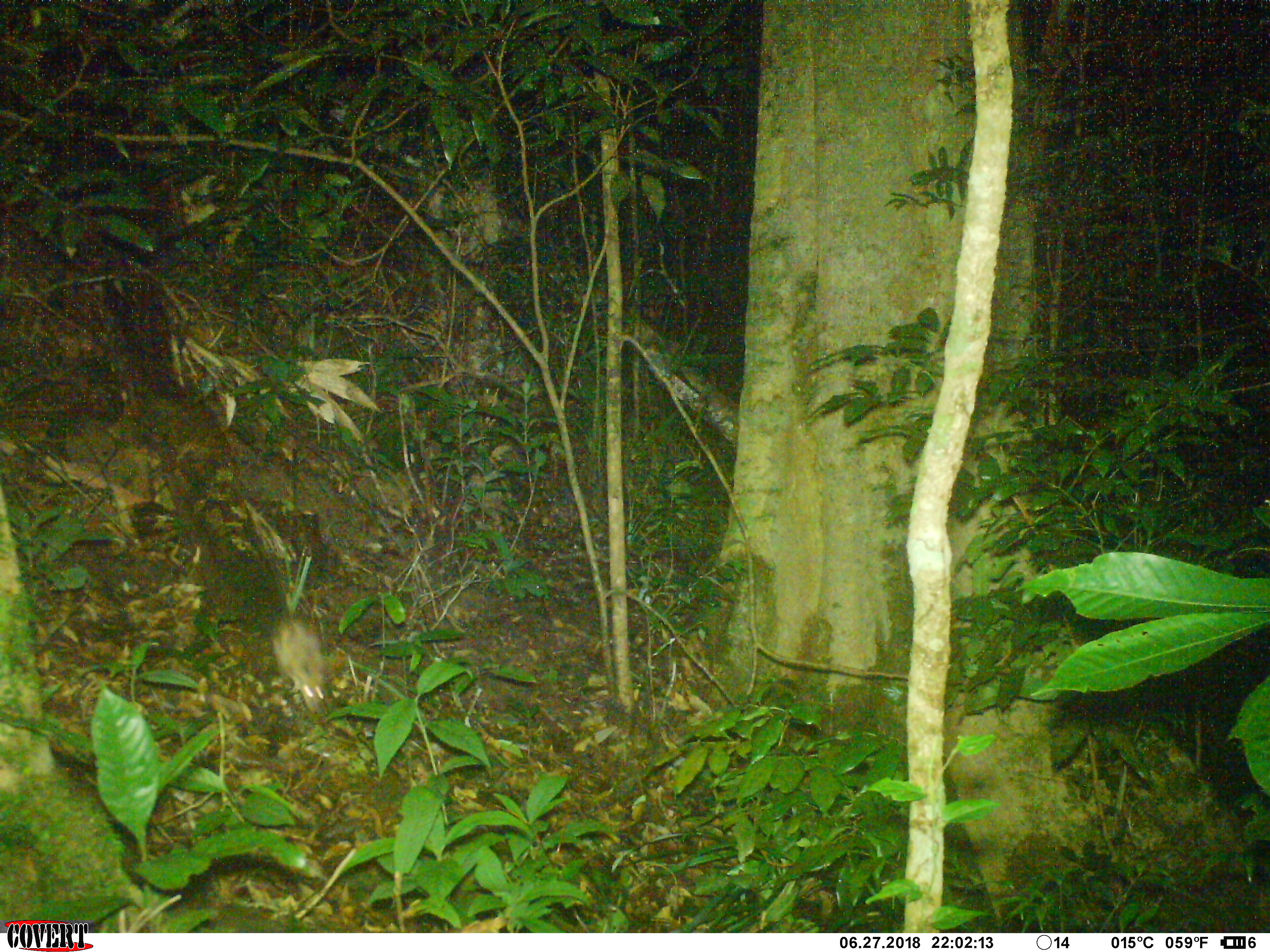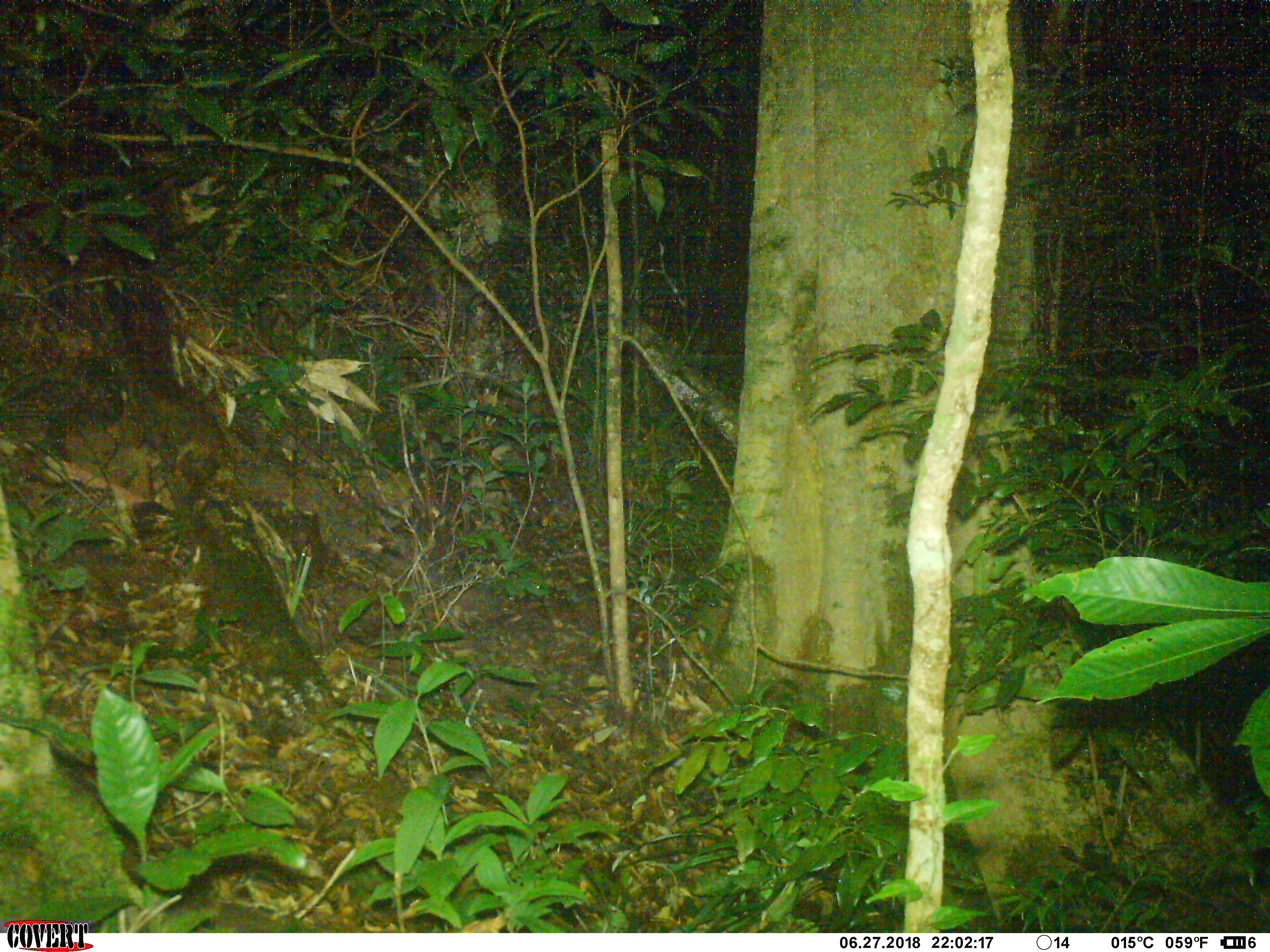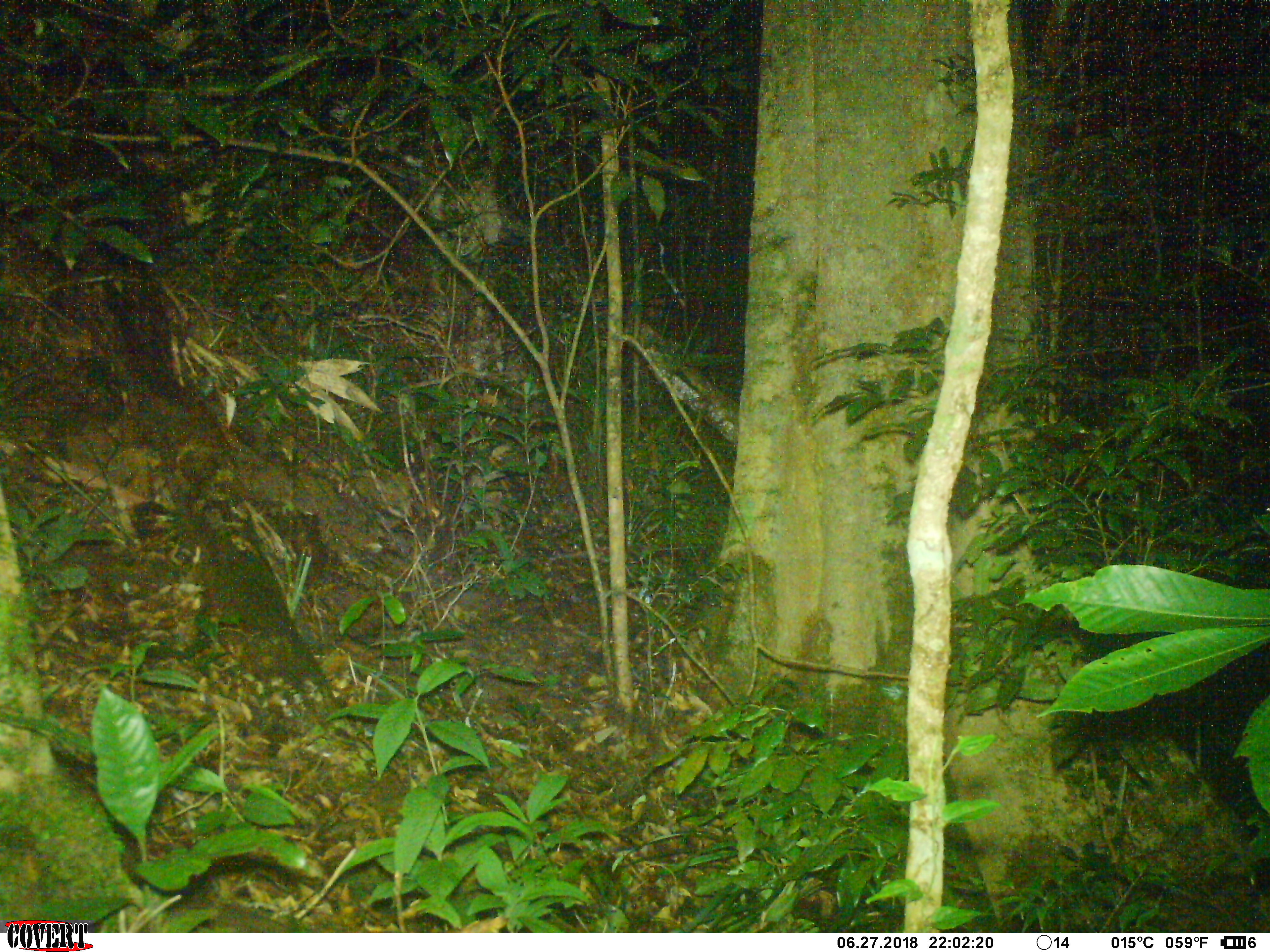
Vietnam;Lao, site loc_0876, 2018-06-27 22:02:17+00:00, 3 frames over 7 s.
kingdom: Animalia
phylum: Chordata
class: Mammalia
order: Rodentia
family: Muridae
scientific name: Muridae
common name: old-world mice and rats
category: unidentified murid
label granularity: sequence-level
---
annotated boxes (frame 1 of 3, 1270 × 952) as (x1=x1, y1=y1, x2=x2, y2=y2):
unidentified murid: (x1=271, y1=615, x2=323, y2=714)